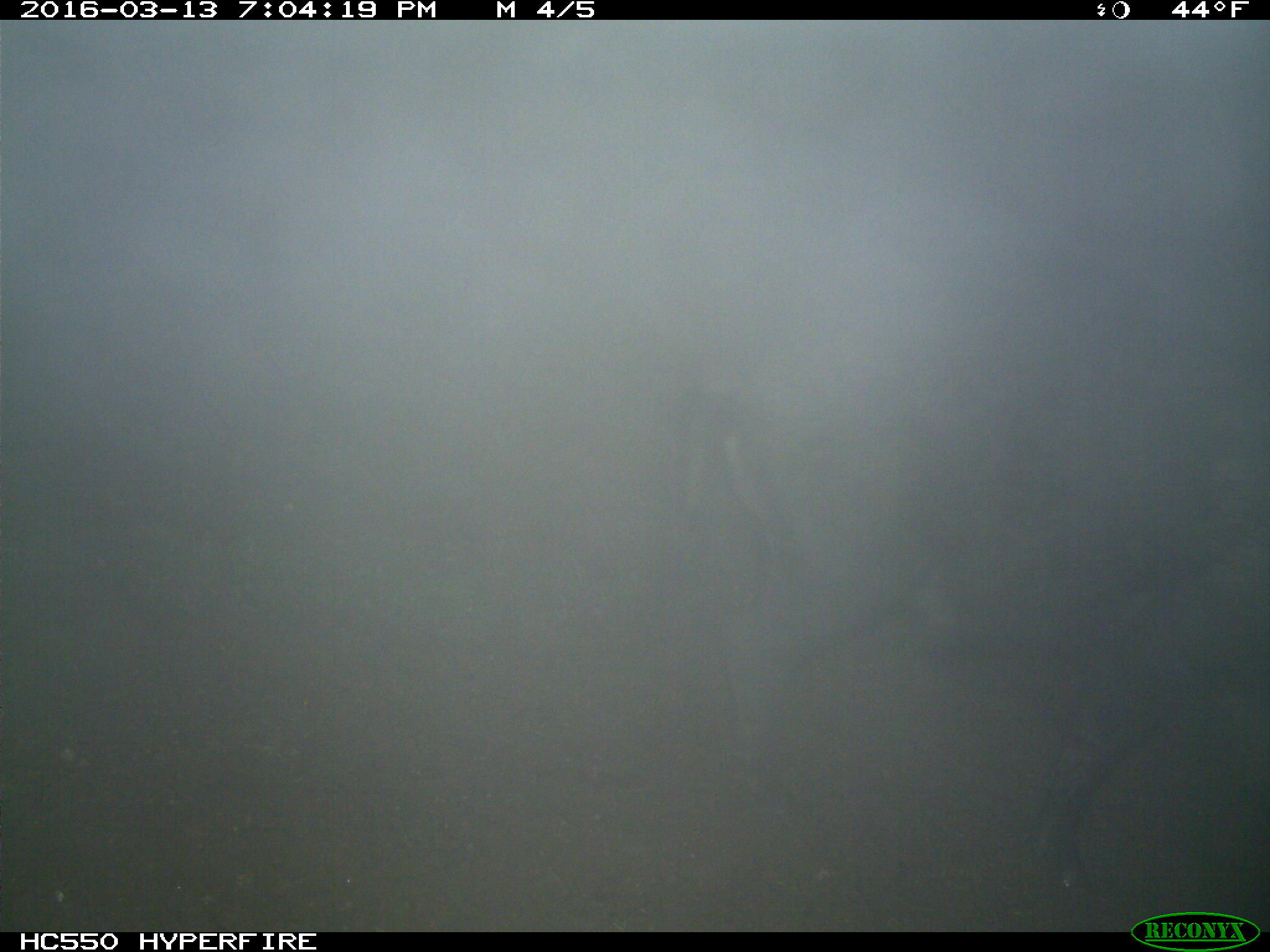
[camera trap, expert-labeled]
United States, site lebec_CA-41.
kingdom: Animalia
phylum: Chordata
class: Mammalia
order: Artiodactyla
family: Suidae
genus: Sus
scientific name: Sus scrofa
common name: wild boar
Sus scrofa (wild boar).